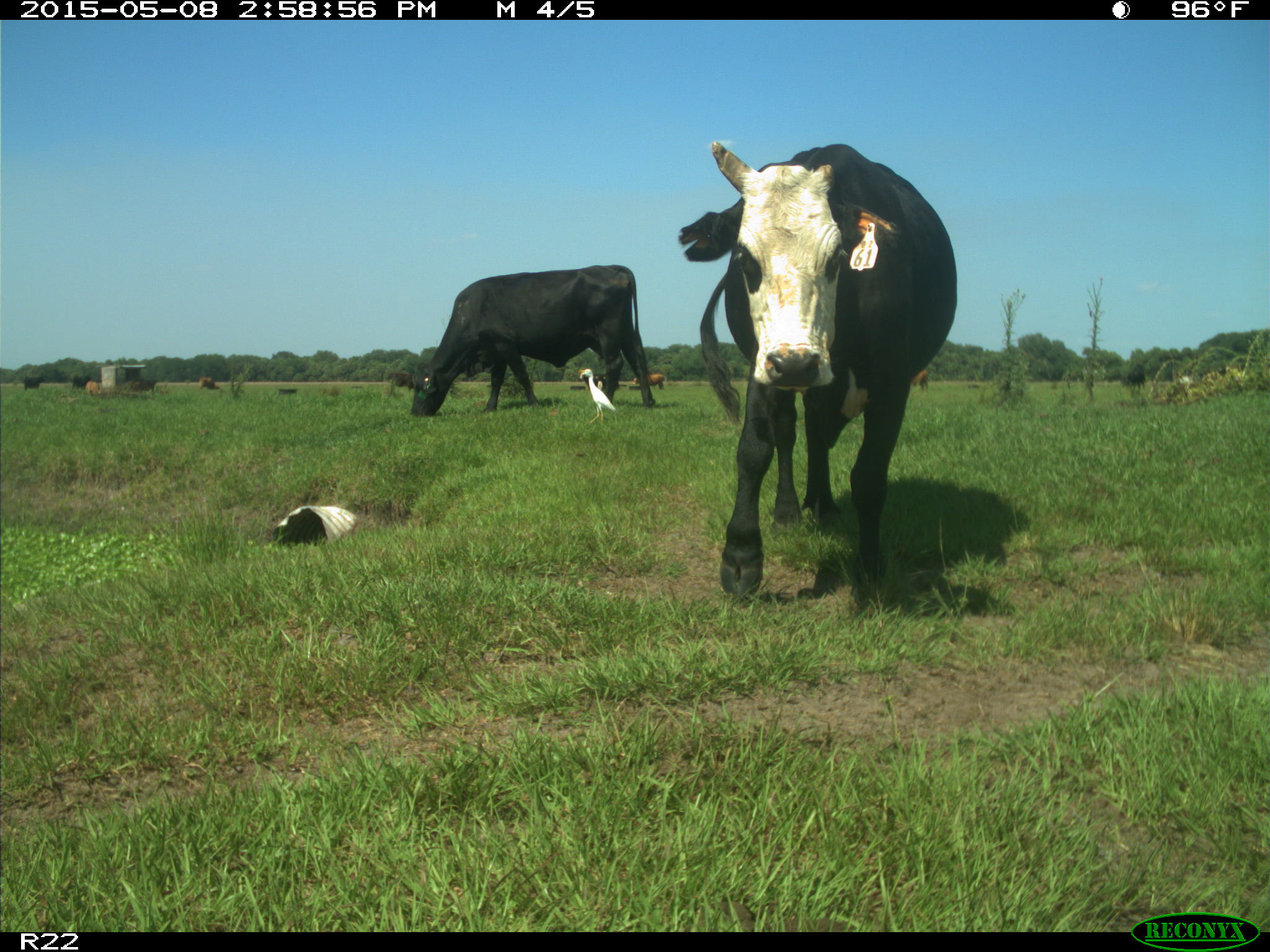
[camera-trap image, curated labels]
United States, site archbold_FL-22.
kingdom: Animalia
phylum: Chordata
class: Mammalia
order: Artiodactyla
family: Bovidae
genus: Bos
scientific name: Bos taurus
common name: domestic cow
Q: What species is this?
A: Bos taurus (domestic cow).